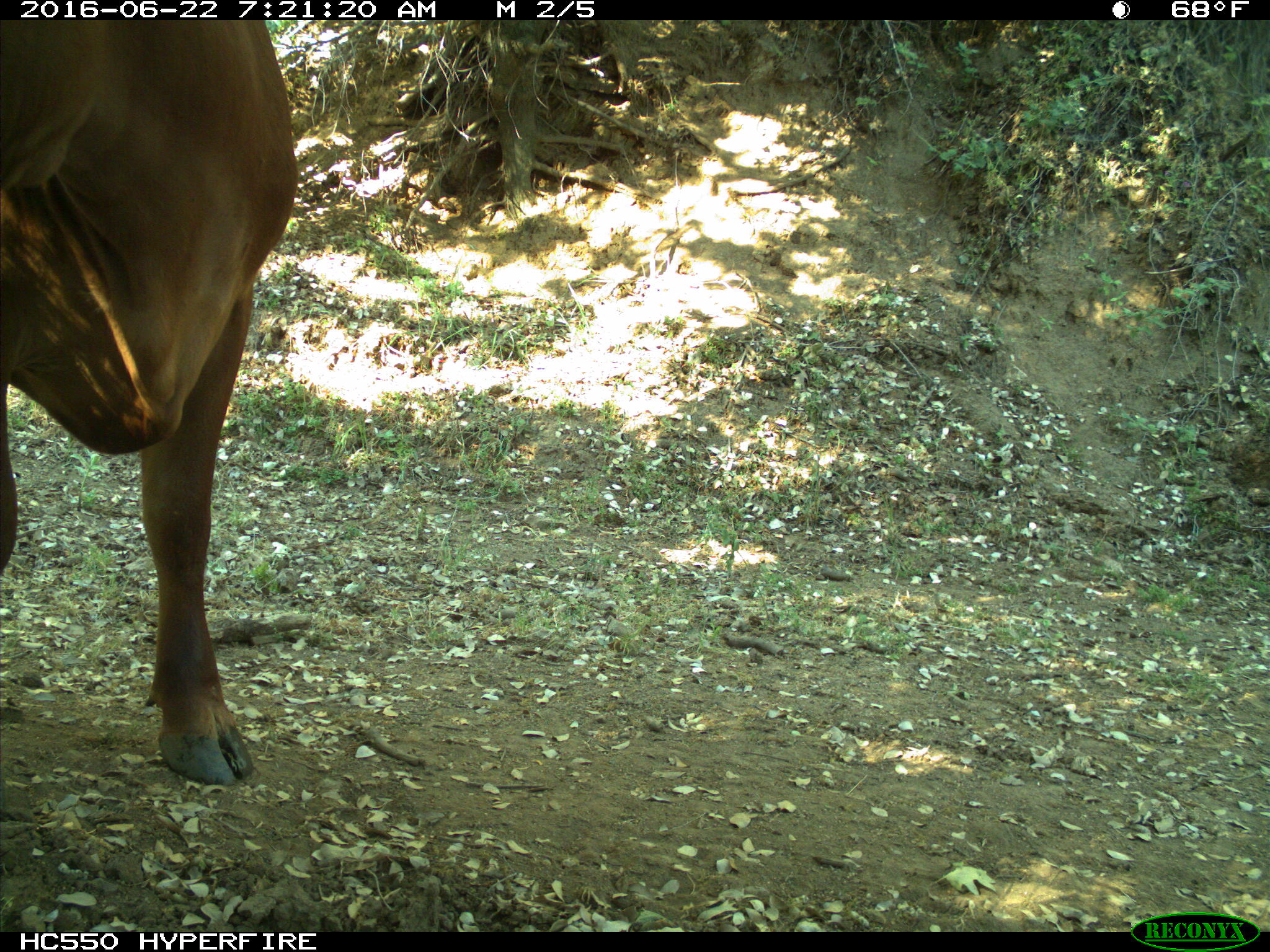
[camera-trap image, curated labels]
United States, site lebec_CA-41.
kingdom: Animalia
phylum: Chordata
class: Mammalia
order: Artiodactyla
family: Bovidae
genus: Bos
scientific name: Bos taurus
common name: domestic cow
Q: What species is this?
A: Bos taurus (domestic cow).